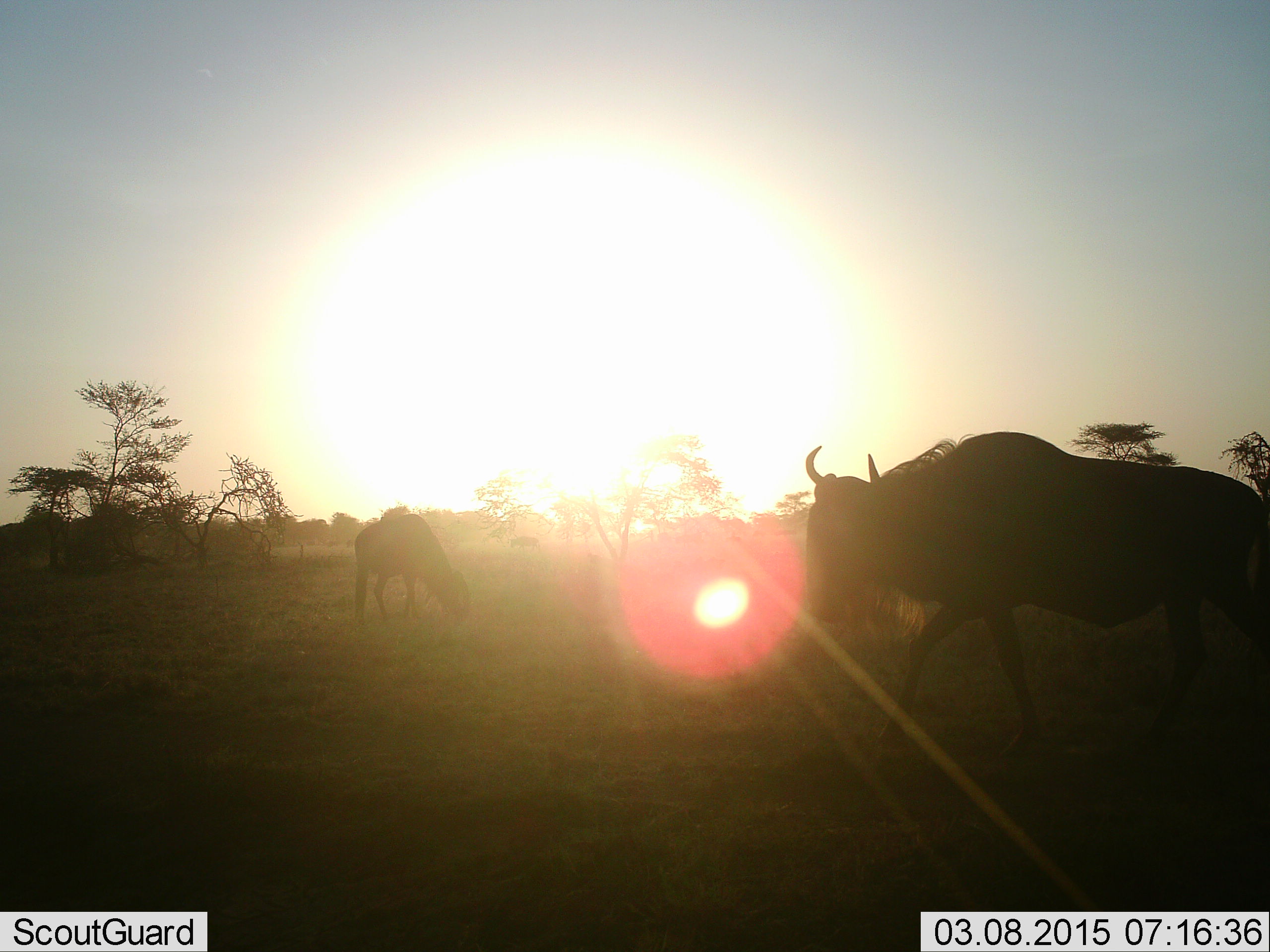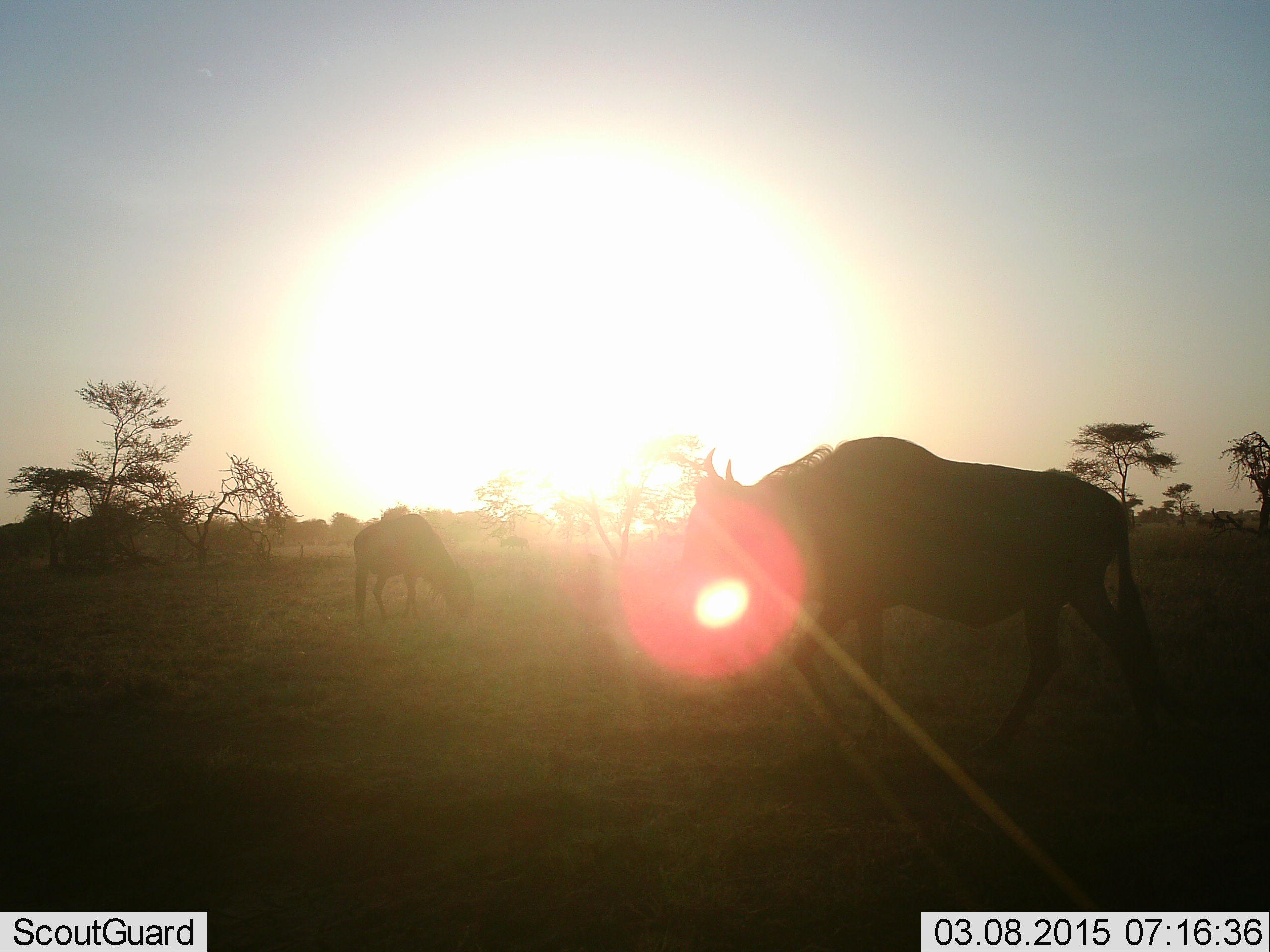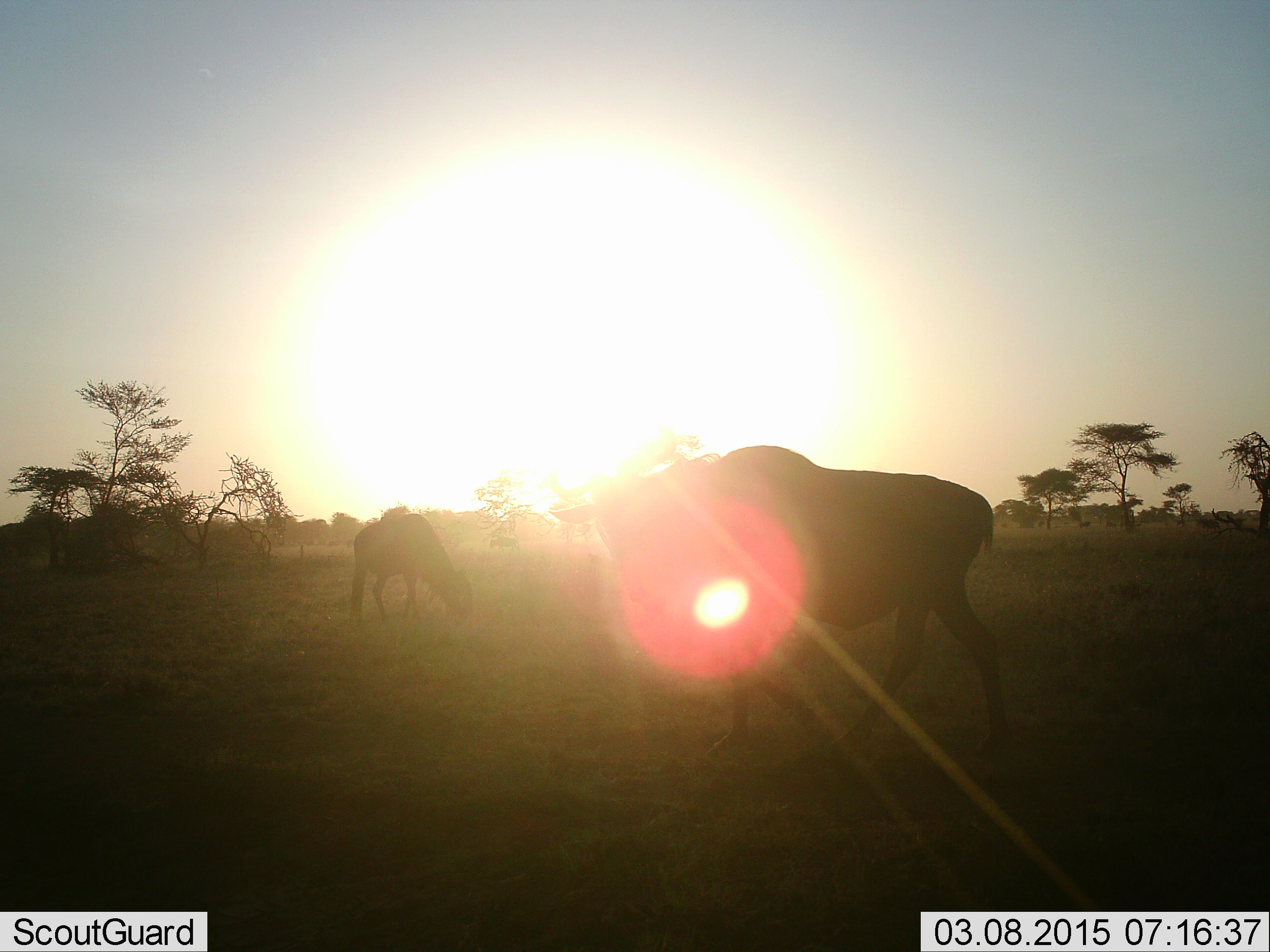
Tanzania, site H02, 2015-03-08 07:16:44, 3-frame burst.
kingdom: Animalia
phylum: Chordata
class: Mammalia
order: Artiodactyla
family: Bovidae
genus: Connochaetes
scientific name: Connochaetes taurinus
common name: blue wildebeest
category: wildebeest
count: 3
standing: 30%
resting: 0%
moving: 100%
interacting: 0%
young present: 0%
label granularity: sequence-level